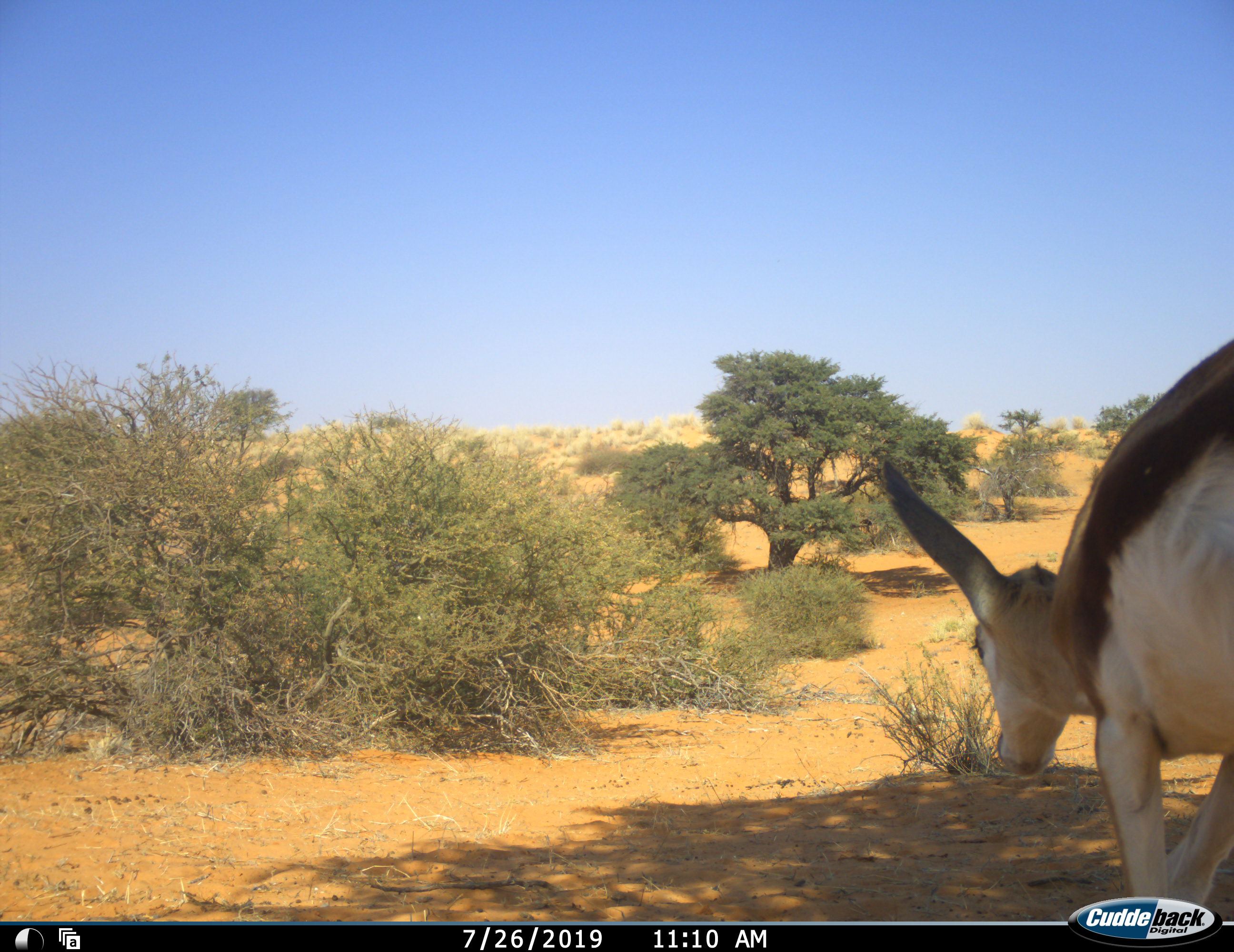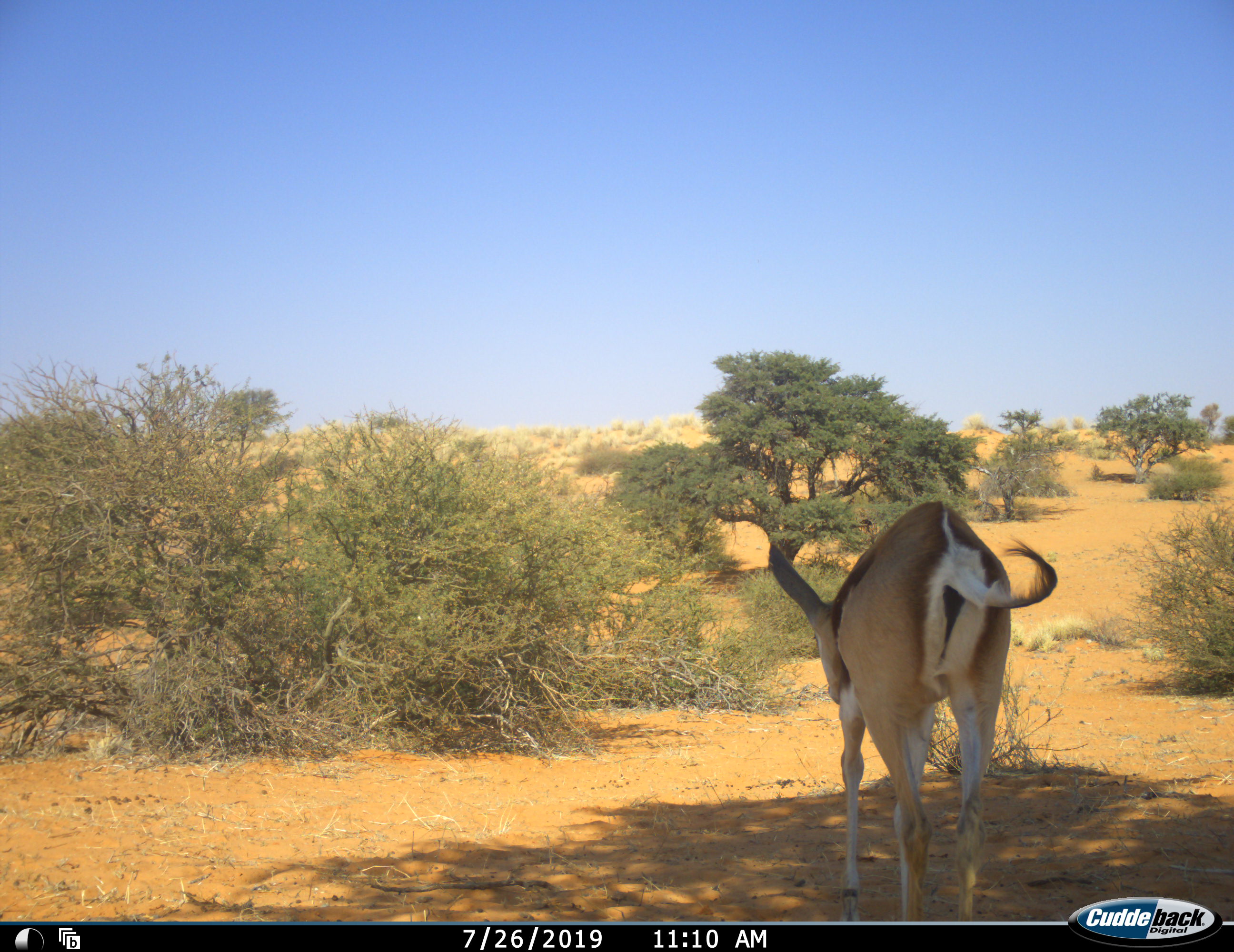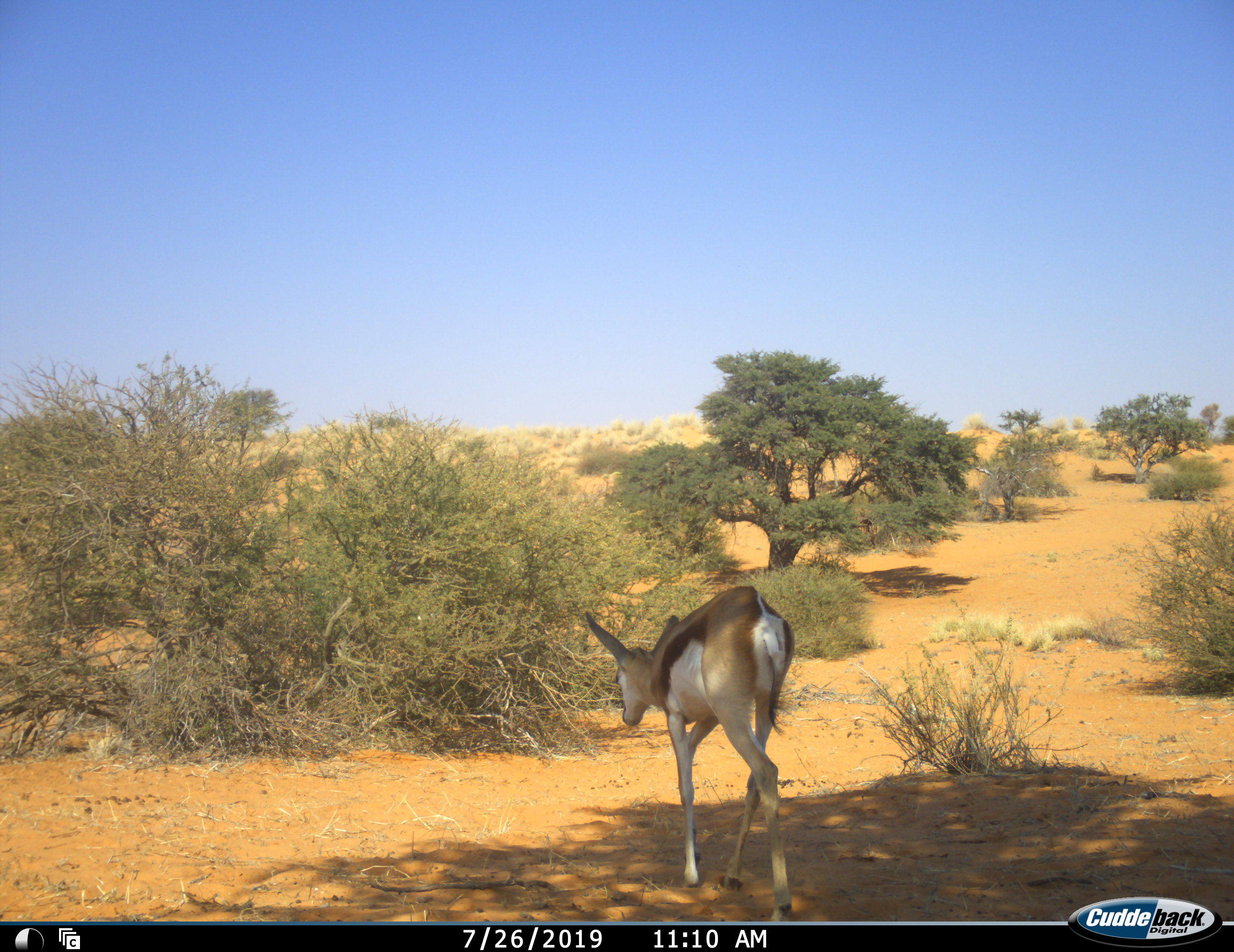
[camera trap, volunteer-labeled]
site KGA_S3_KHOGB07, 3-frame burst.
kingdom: Animalia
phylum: Chordata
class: Mammalia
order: Artiodactyla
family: Bovidae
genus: Antidorcas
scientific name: Antidorcas marsupialis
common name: springbok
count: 1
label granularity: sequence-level